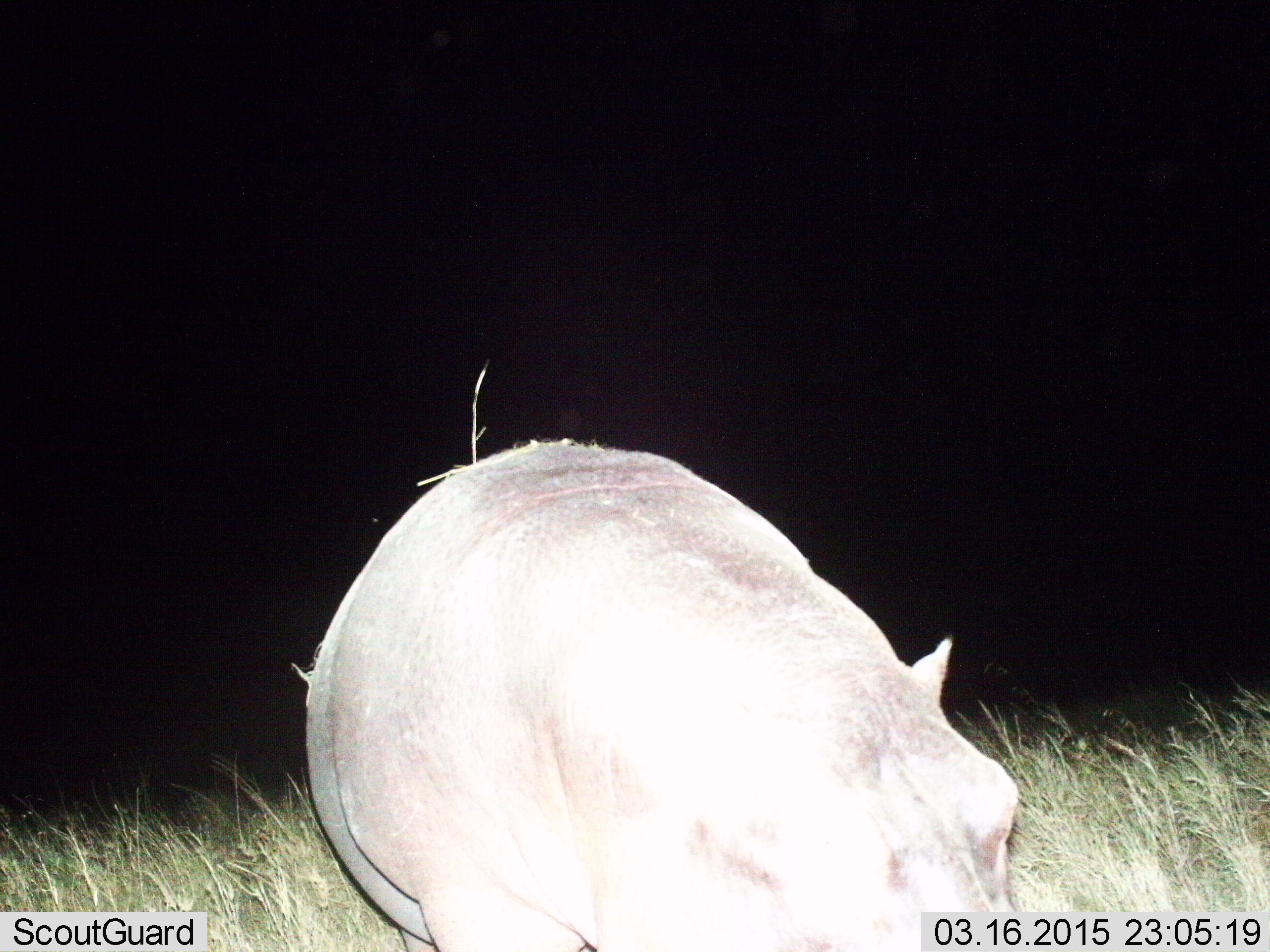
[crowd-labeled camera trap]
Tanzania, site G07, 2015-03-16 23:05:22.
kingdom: Animalia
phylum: Chordata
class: Mammalia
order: Artiodactyla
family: Hippopotamidae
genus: Hippopotamus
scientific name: Hippopotamus amphibius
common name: hippopotamus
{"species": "hippopotamus (Hippopotamus amphibius)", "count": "1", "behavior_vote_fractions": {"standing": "30%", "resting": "10%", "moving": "50%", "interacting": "0%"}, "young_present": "0%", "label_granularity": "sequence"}